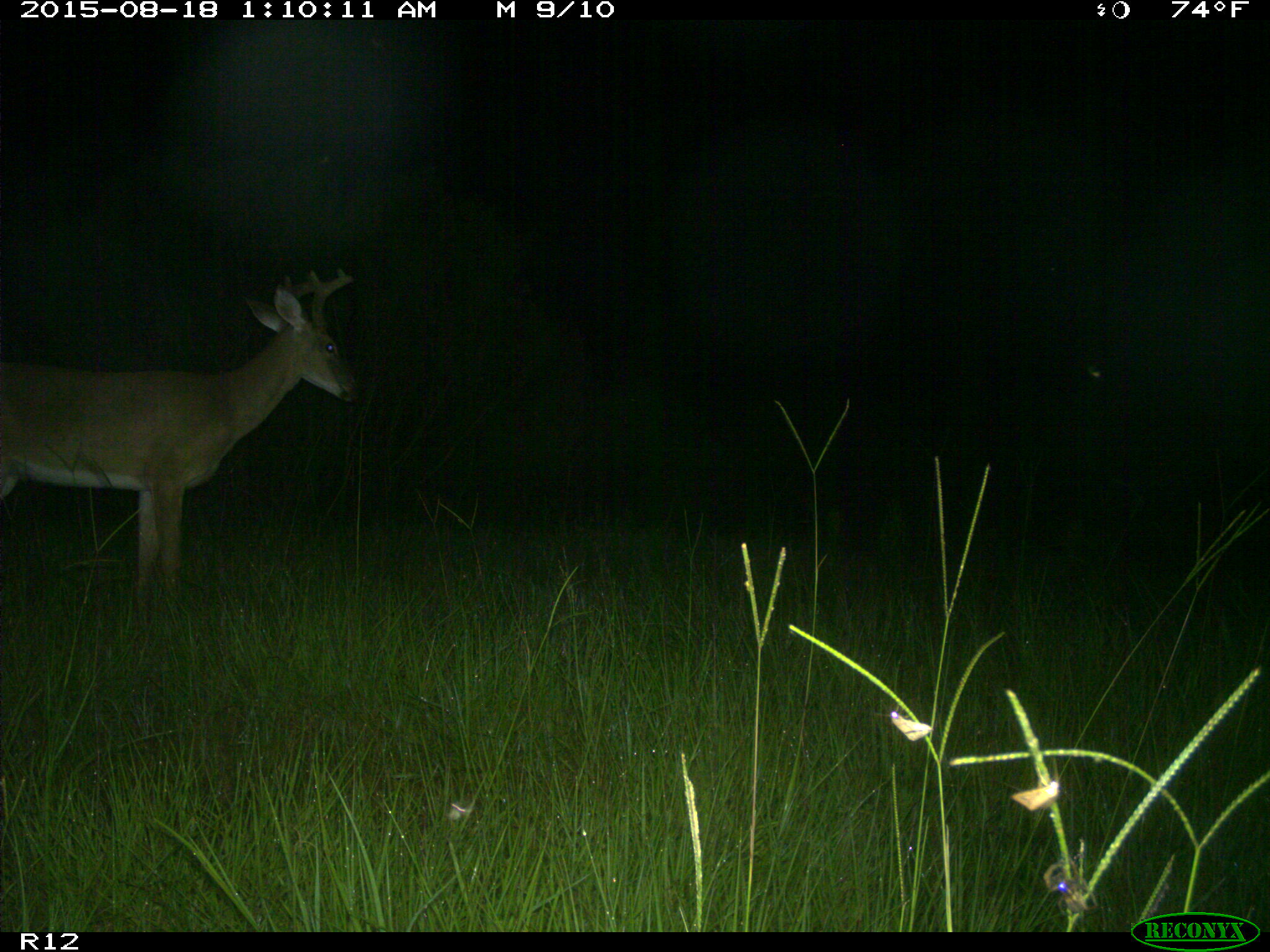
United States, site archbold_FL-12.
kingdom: Animalia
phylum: Chordata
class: Mammalia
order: Artiodactyla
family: Cervidae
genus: Odocoileus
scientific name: Odocoileus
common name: deer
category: unidentified deer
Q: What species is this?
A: Unidentified deer (deer) (Odocoileus).